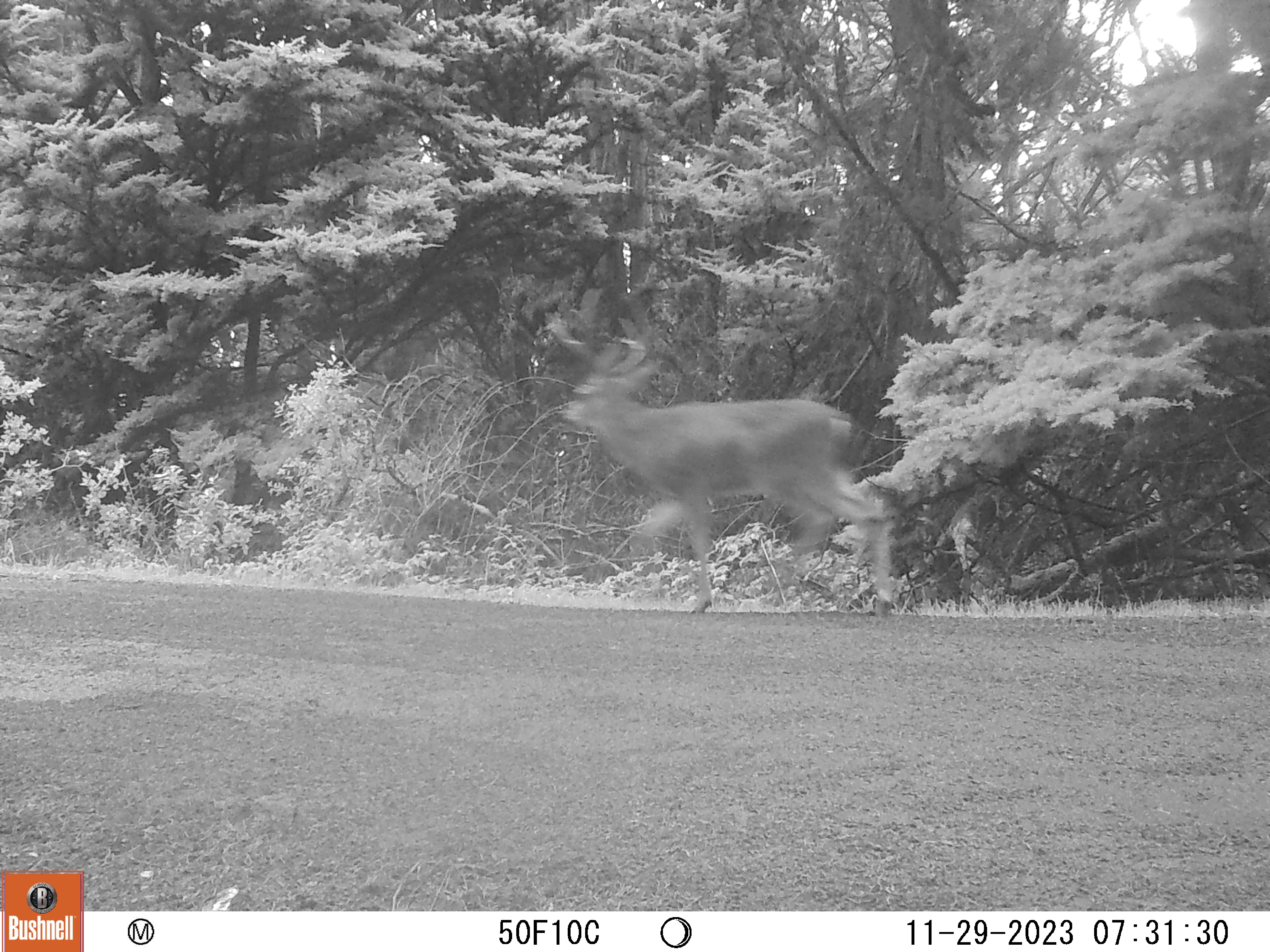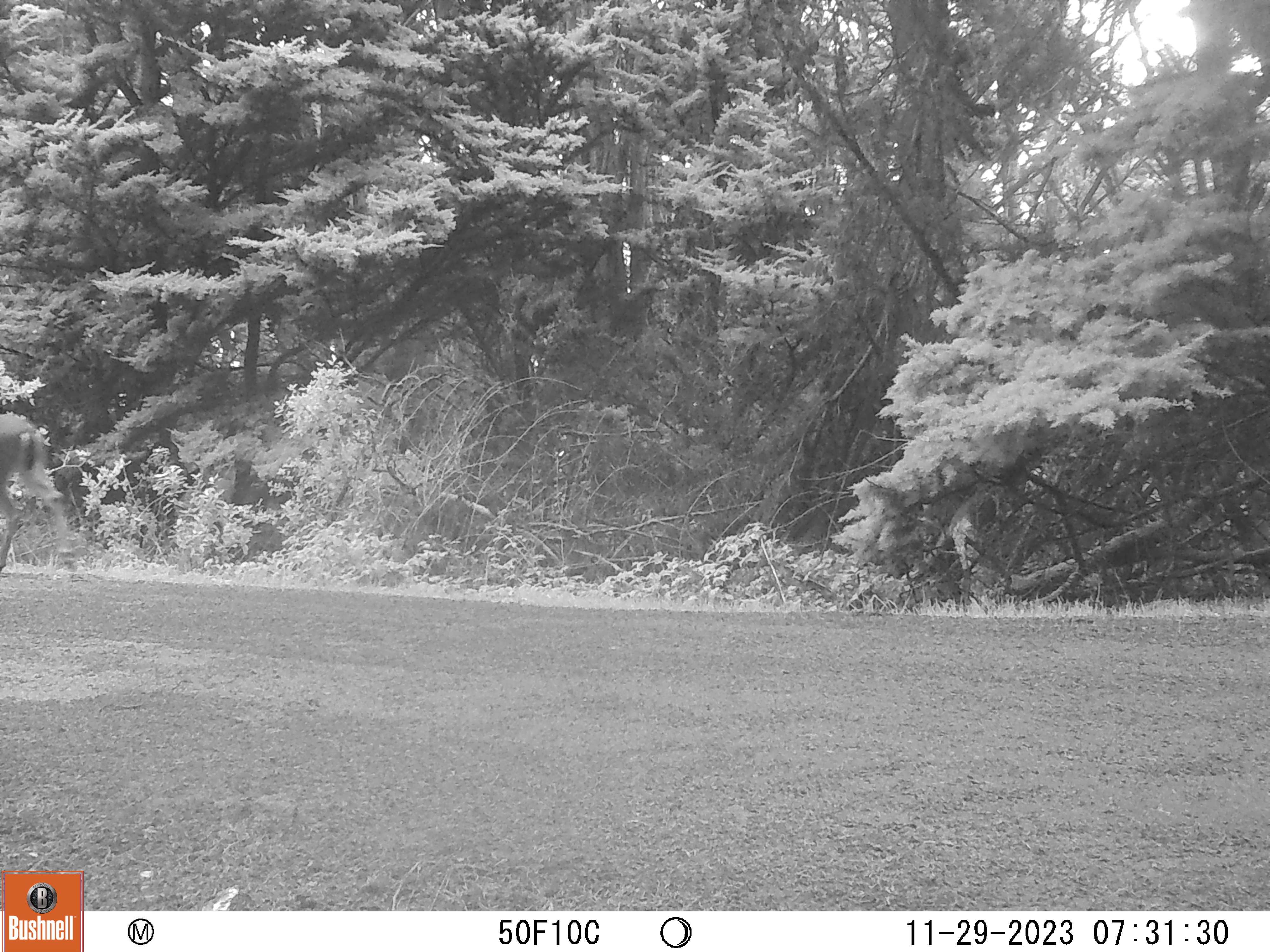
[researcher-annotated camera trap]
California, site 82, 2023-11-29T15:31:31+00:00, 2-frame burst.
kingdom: Animalia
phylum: Chordata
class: Mammalia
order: Artiodactyla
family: Cervidae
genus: Odocoileus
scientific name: Odocoileus hemionus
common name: mule deer